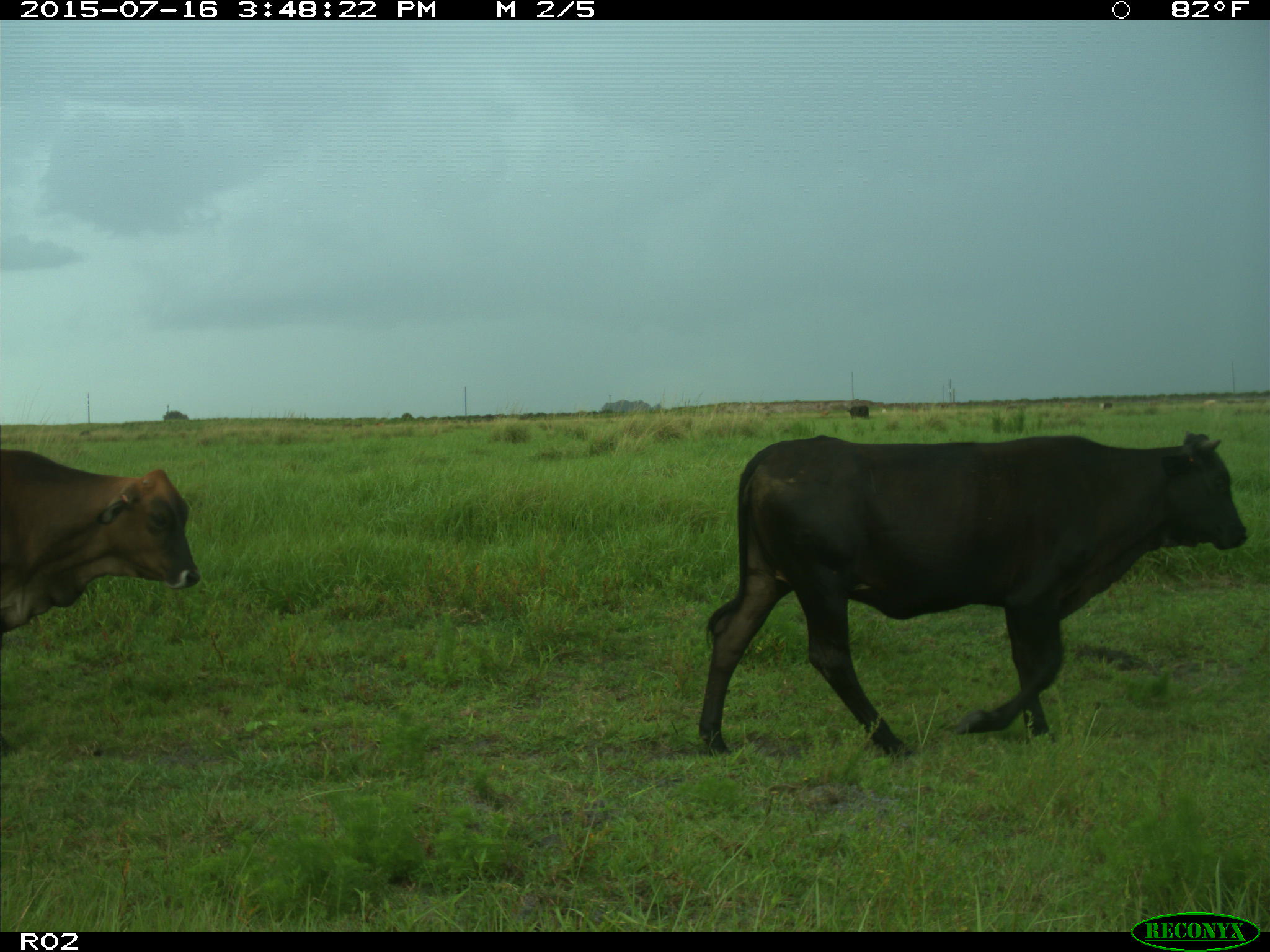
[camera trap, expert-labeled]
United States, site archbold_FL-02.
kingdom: Animalia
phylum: Chordata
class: Mammalia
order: Artiodactyla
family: Bovidae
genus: Bos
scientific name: Bos taurus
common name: domestic cow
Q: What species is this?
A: Bos taurus (domestic cow).